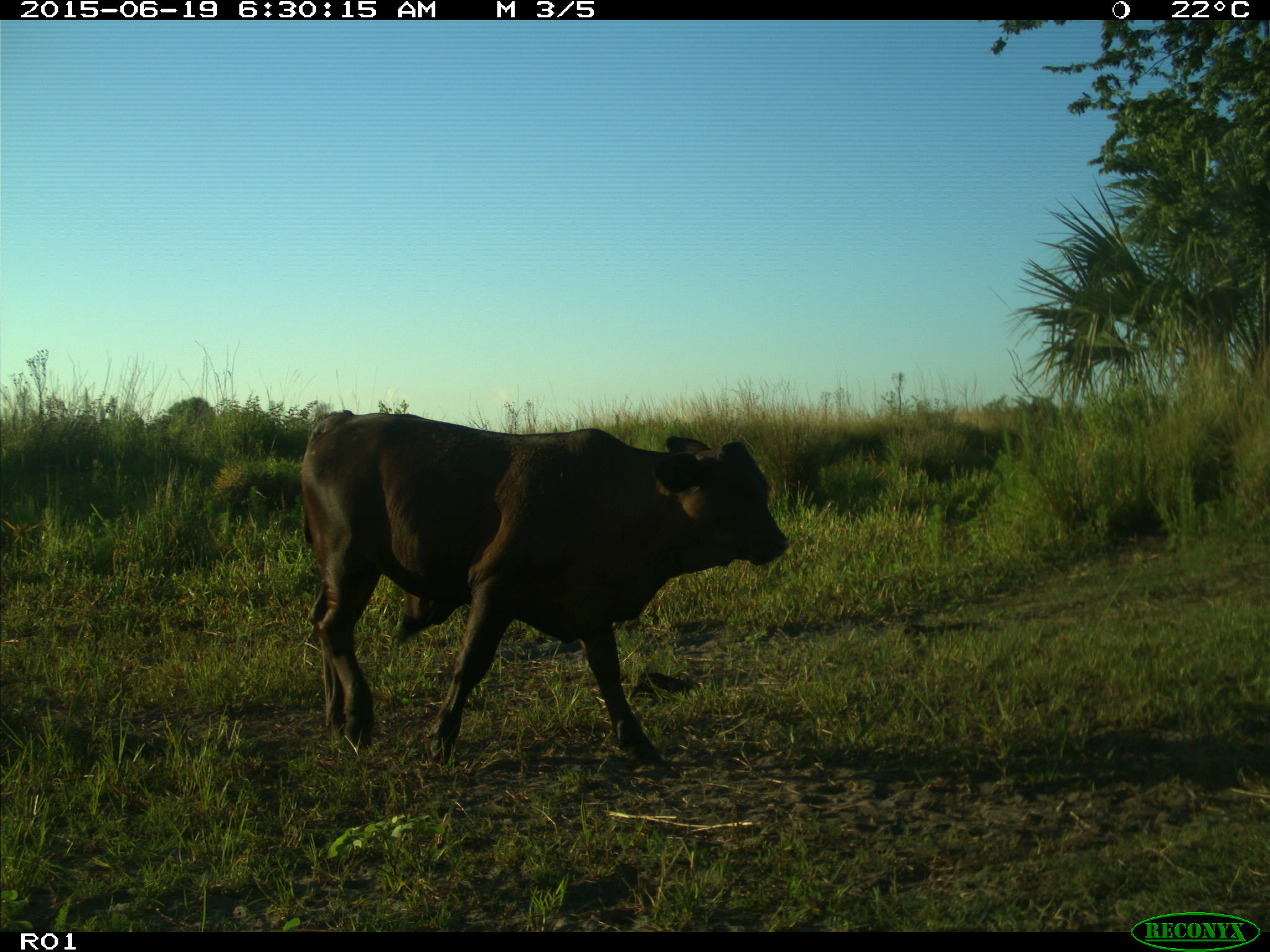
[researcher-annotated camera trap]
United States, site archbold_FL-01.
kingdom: Animalia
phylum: Chordata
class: Mammalia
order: Artiodactyla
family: Bovidae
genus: Bos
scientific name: Bos taurus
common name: domestic cow